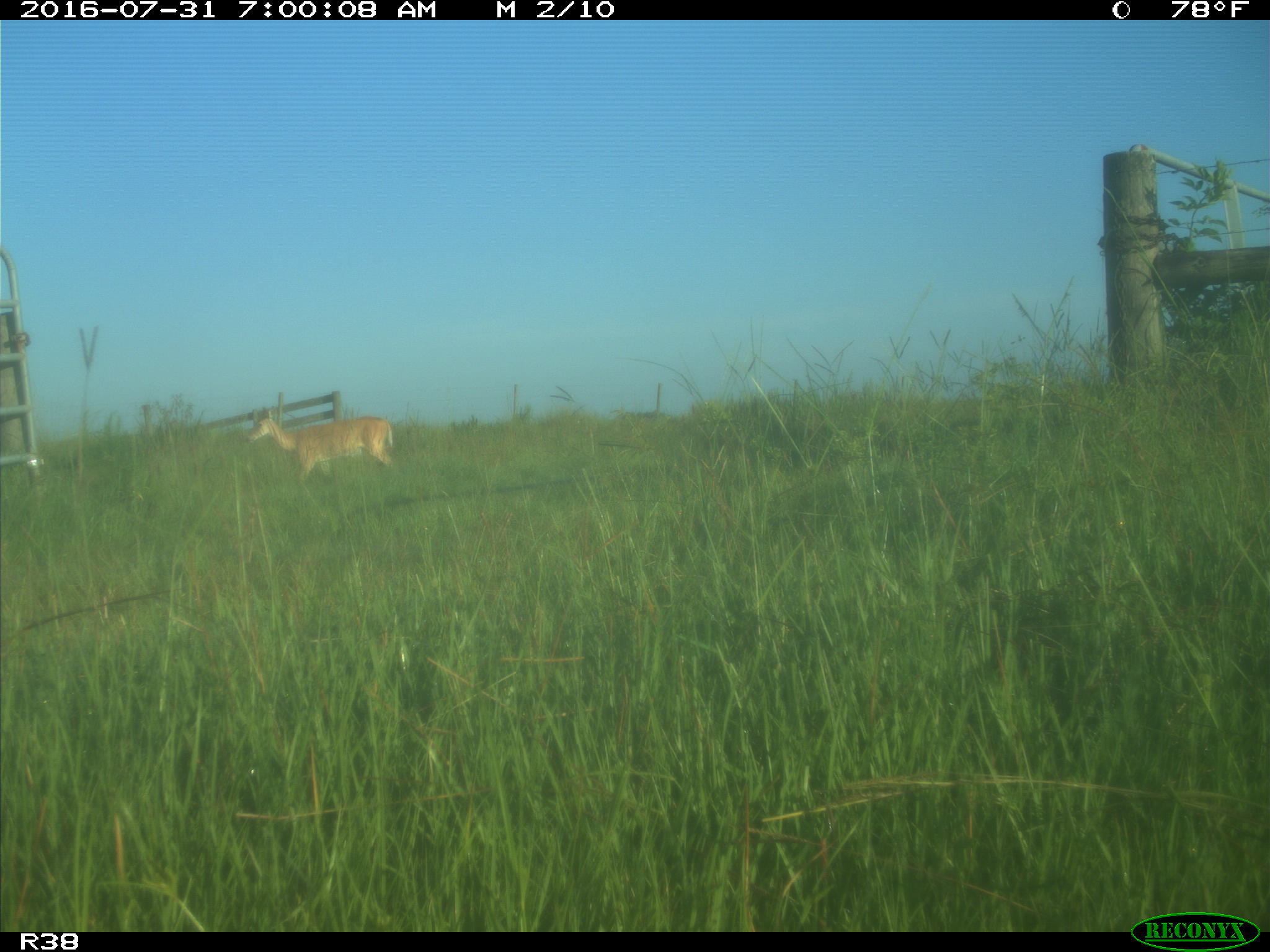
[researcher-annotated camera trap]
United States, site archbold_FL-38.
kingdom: Animalia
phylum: Chordata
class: Mammalia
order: Artiodactyla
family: Cervidae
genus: Odocoileus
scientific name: Odocoileus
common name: deer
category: unidentified deer